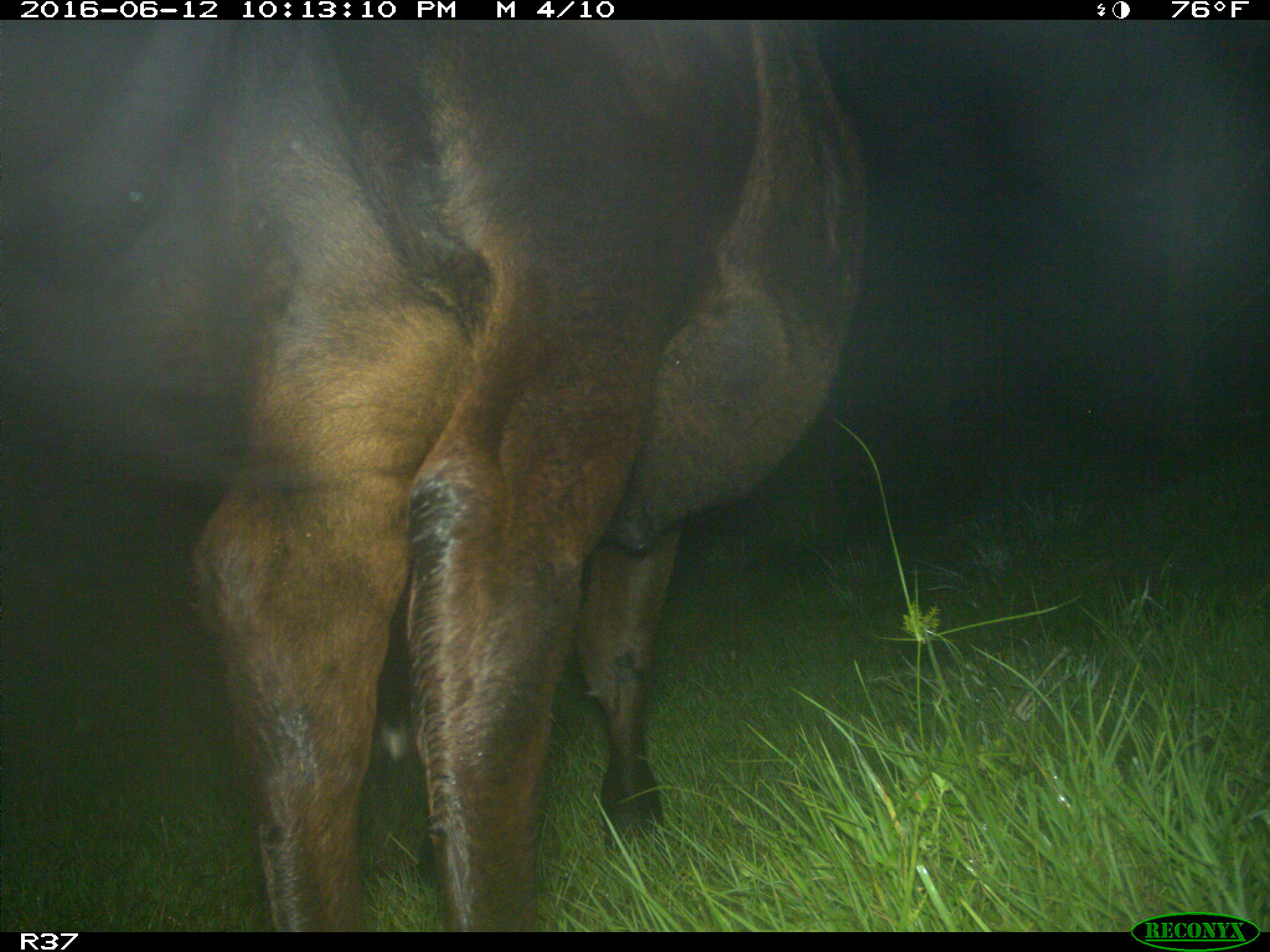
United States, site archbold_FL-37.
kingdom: Animalia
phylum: Chordata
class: Mammalia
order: Artiodactyla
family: Bovidae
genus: Bos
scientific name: Bos taurus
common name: domestic cow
Bos taurus (domestic cow).